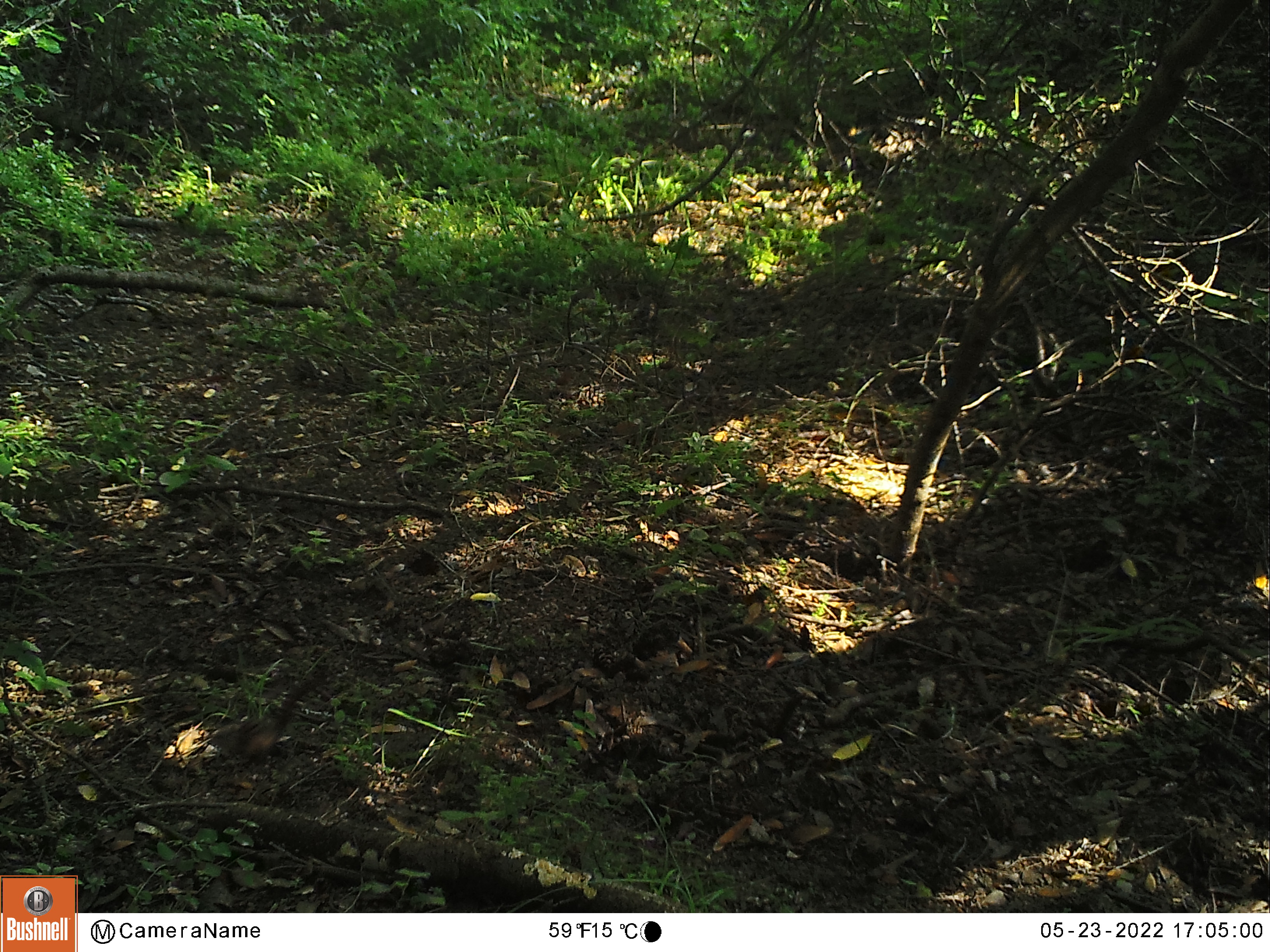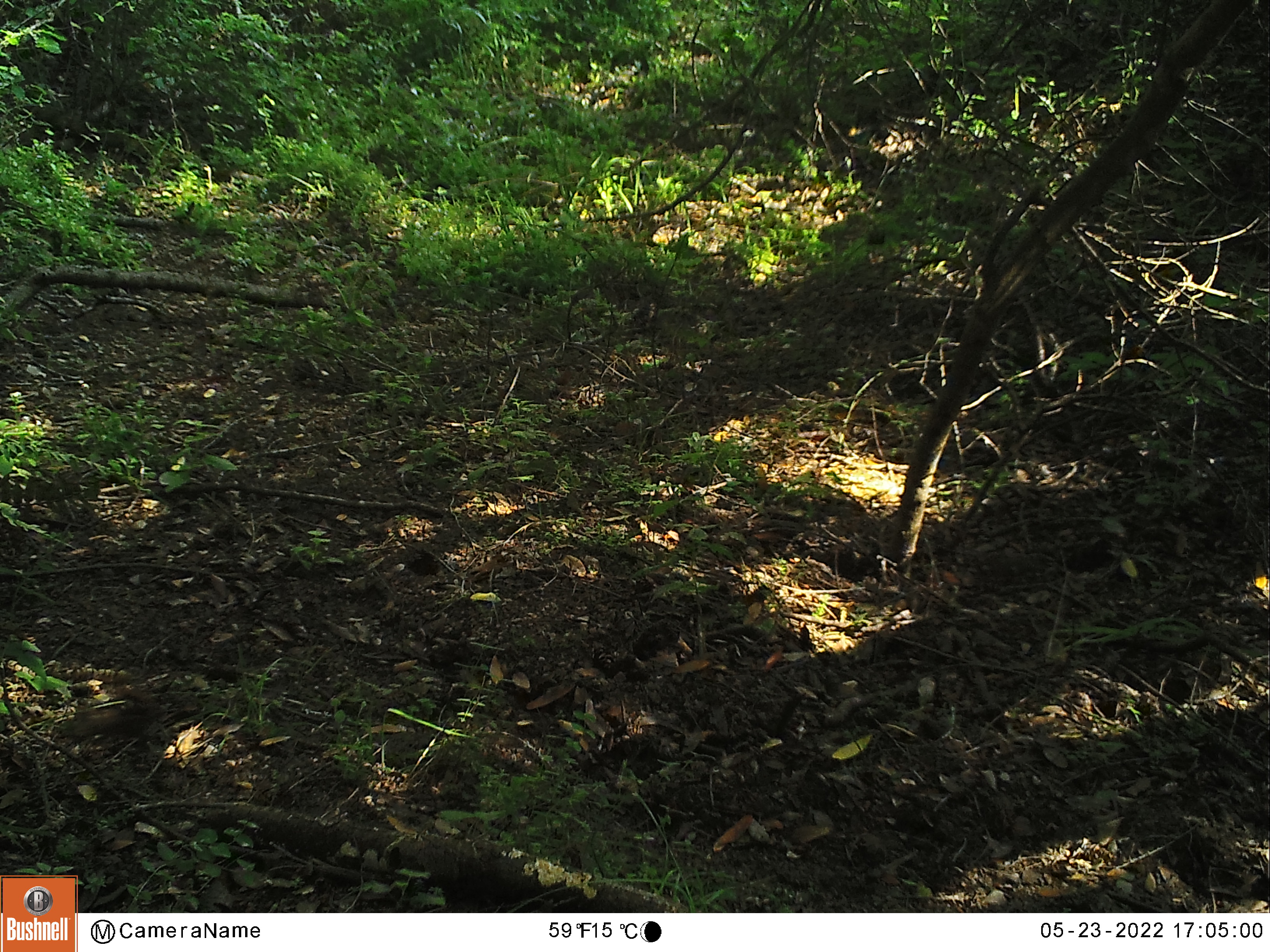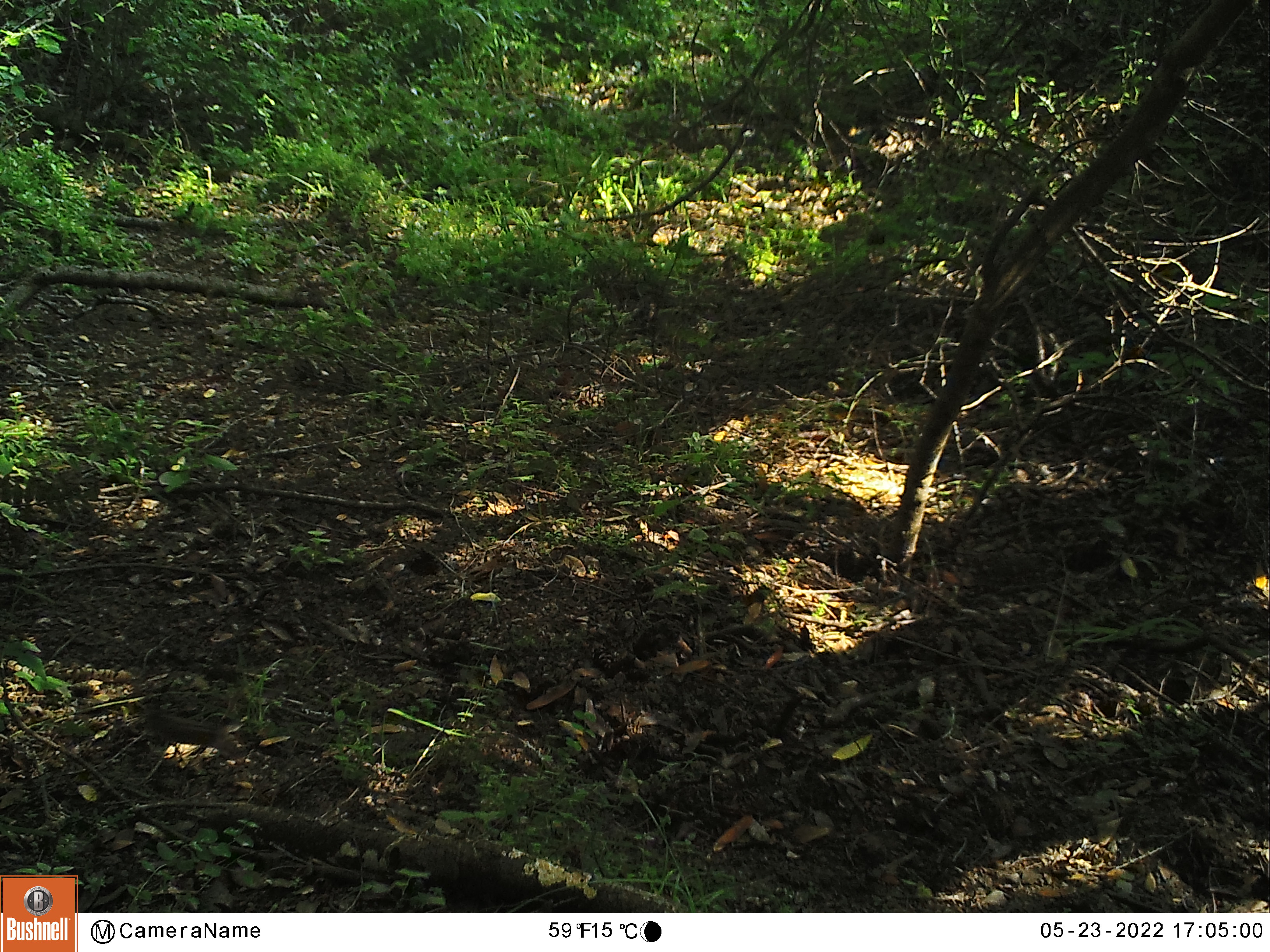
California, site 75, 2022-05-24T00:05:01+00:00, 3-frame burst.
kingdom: Animalia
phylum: Chordata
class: Mammalia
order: Rodentia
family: Sciuridae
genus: Neotamias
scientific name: Neotamias merriami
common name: merriam's chipmunk